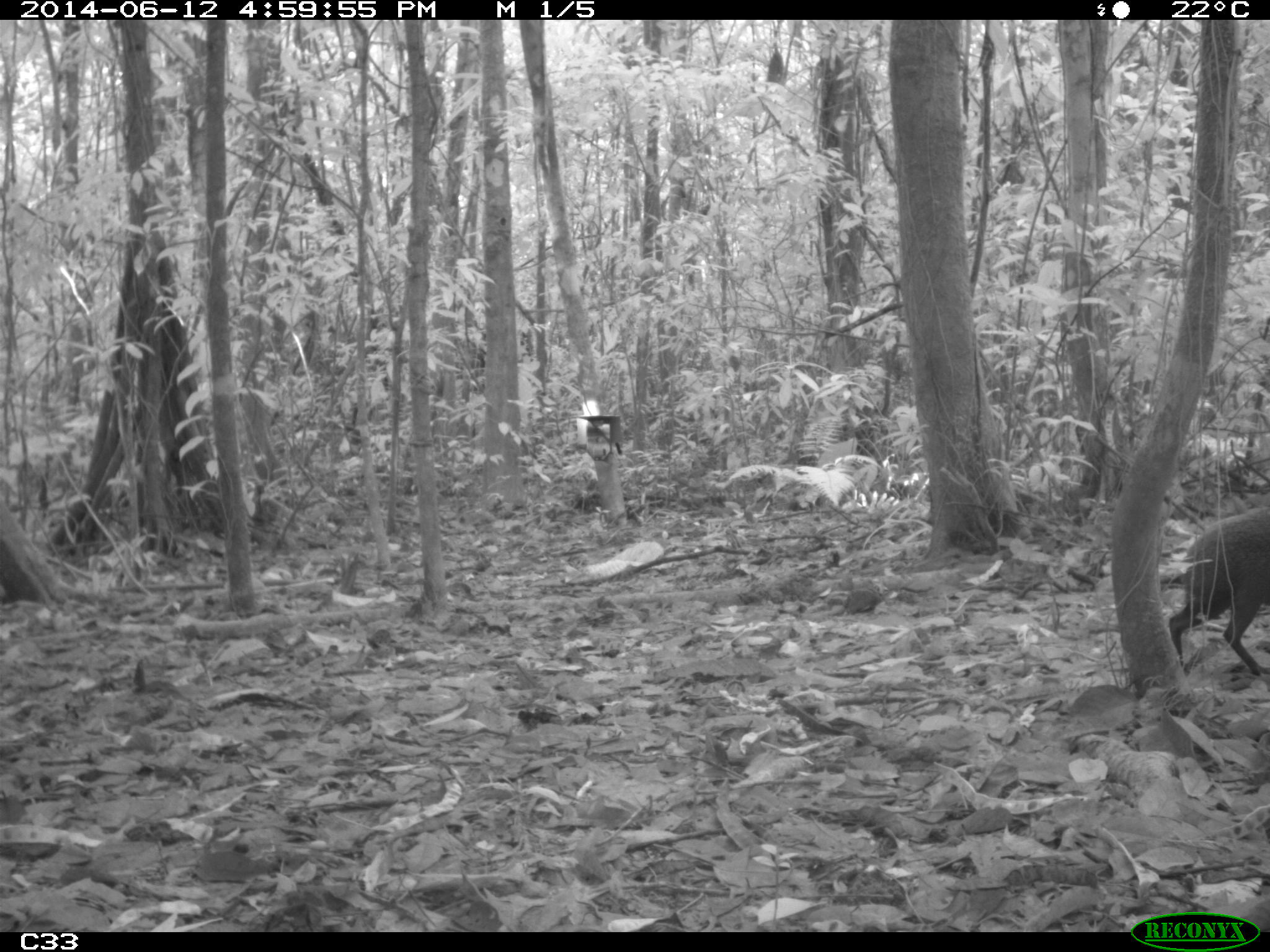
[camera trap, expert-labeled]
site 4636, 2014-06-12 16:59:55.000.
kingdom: Animalia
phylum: Chordata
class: Mammalia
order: Rodentia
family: Dasyproctidae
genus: Dasyprocta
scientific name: Dasyprocta leporina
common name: red-rumped agouti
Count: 1.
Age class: adult.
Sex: male.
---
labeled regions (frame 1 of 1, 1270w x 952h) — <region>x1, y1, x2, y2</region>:
dasyprocta leporina: <region>1167, 507, 1269, 673</region>